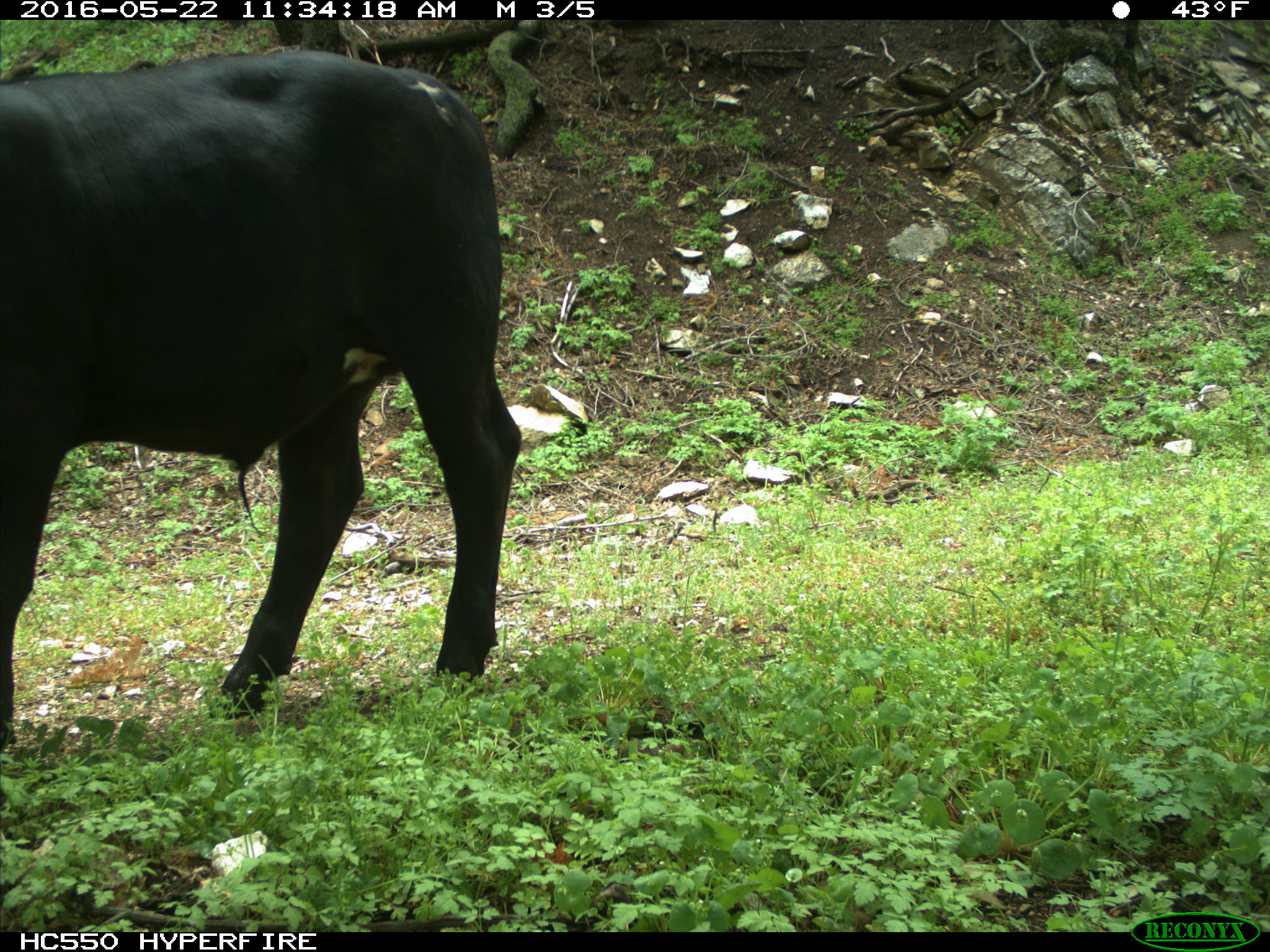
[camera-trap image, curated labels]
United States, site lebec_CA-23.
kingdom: Animalia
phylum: Chordata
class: Mammalia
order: Artiodactyla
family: Bovidae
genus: Bos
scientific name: Bos taurus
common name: domestic cow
Bos taurus (domestic cow).